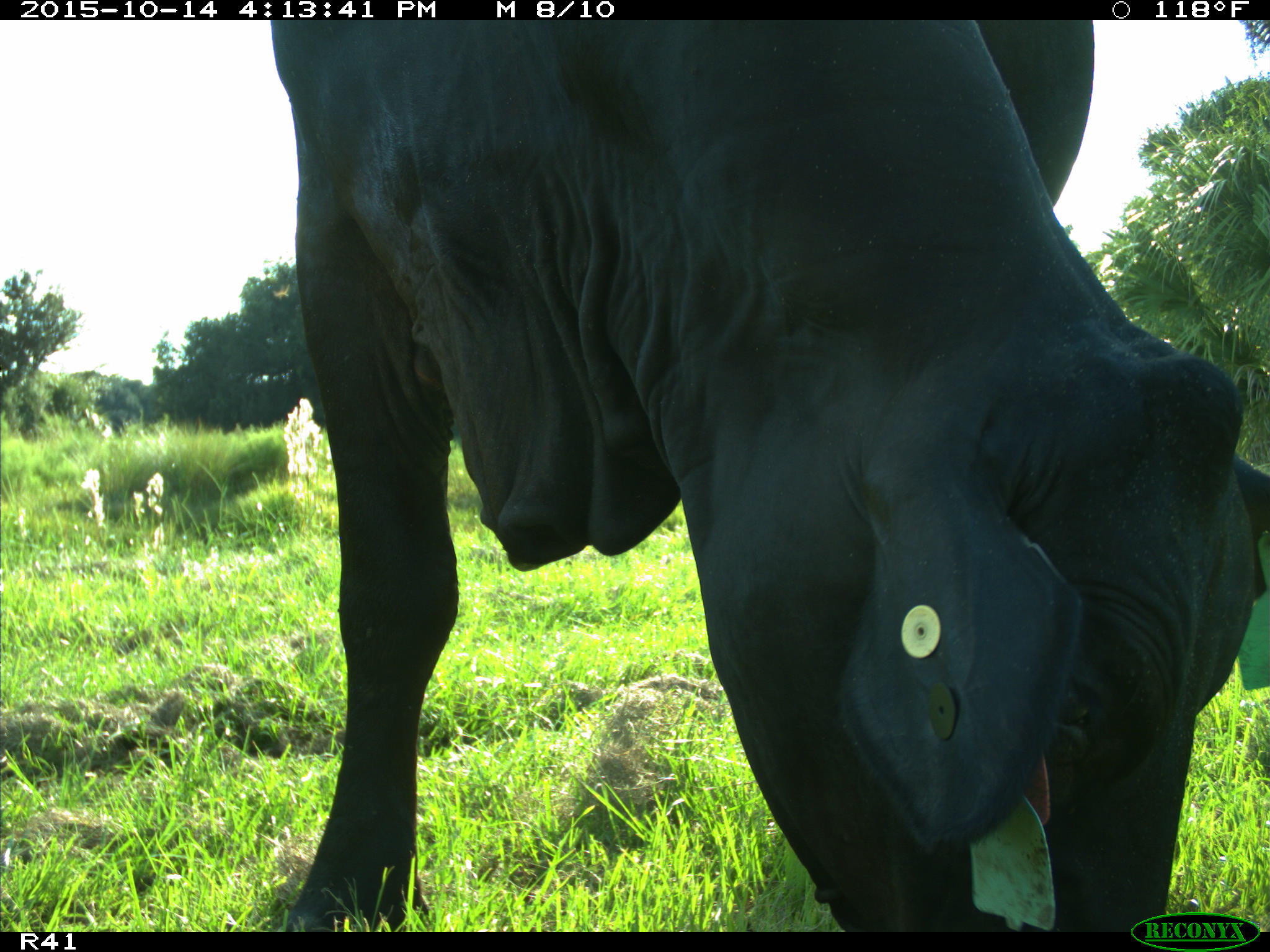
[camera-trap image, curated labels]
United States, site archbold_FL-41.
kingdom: Animalia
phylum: Chordata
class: Mammalia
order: Artiodactyla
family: Bovidae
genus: Bos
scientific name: Bos taurus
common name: domestic cow